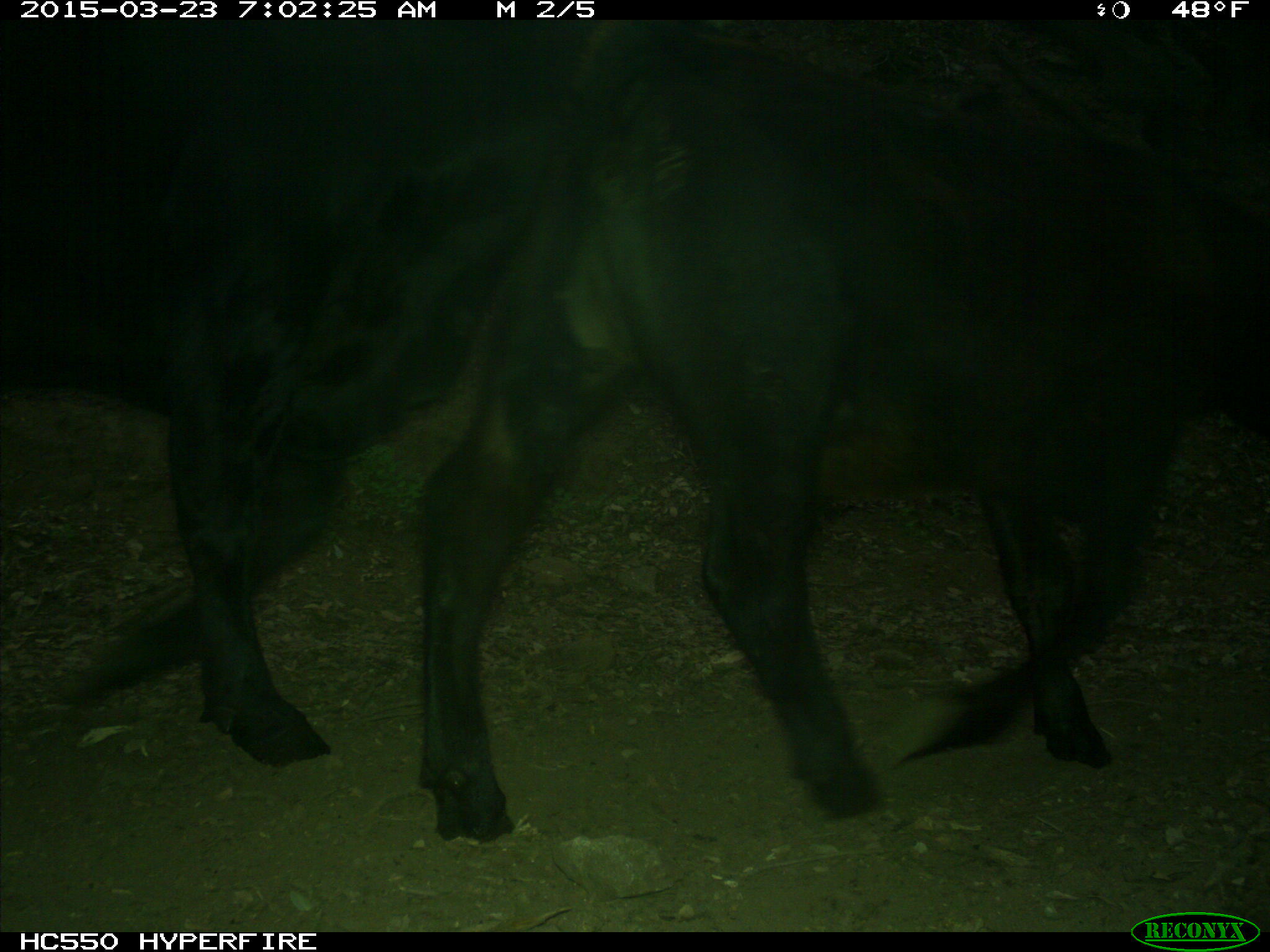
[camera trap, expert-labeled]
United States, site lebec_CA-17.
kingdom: Animalia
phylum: Chordata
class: Mammalia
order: Artiodactyla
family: Bovidae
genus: Bos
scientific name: Bos taurus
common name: domestic cow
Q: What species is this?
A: Bos taurus (domestic cow).